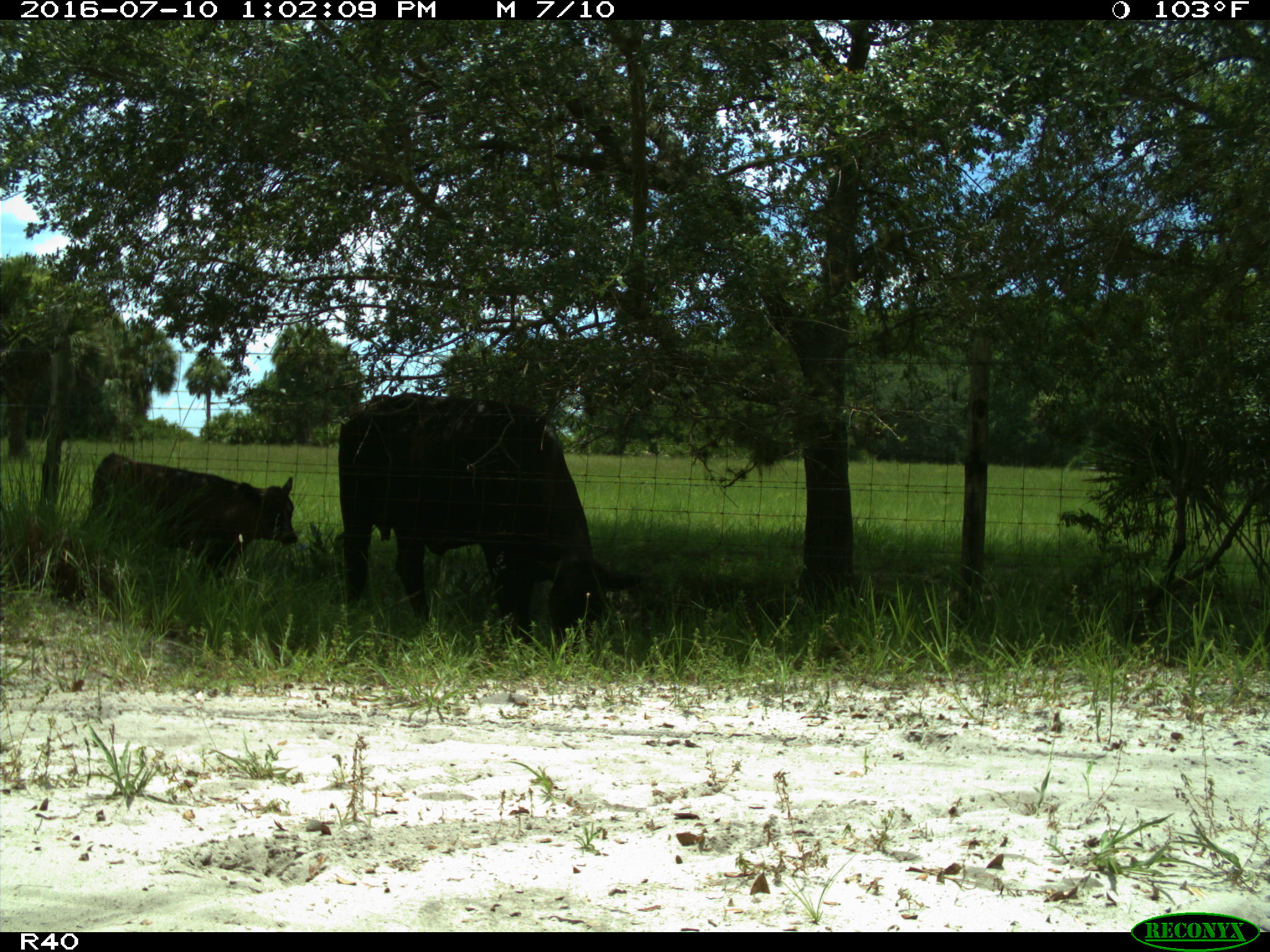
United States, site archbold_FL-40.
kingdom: Animalia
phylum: Chordata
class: Mammalia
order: Artiodactyla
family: Bovidae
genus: Bos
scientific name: Bos taurus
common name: domestic cow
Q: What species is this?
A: Bos taurus (domestic cow).